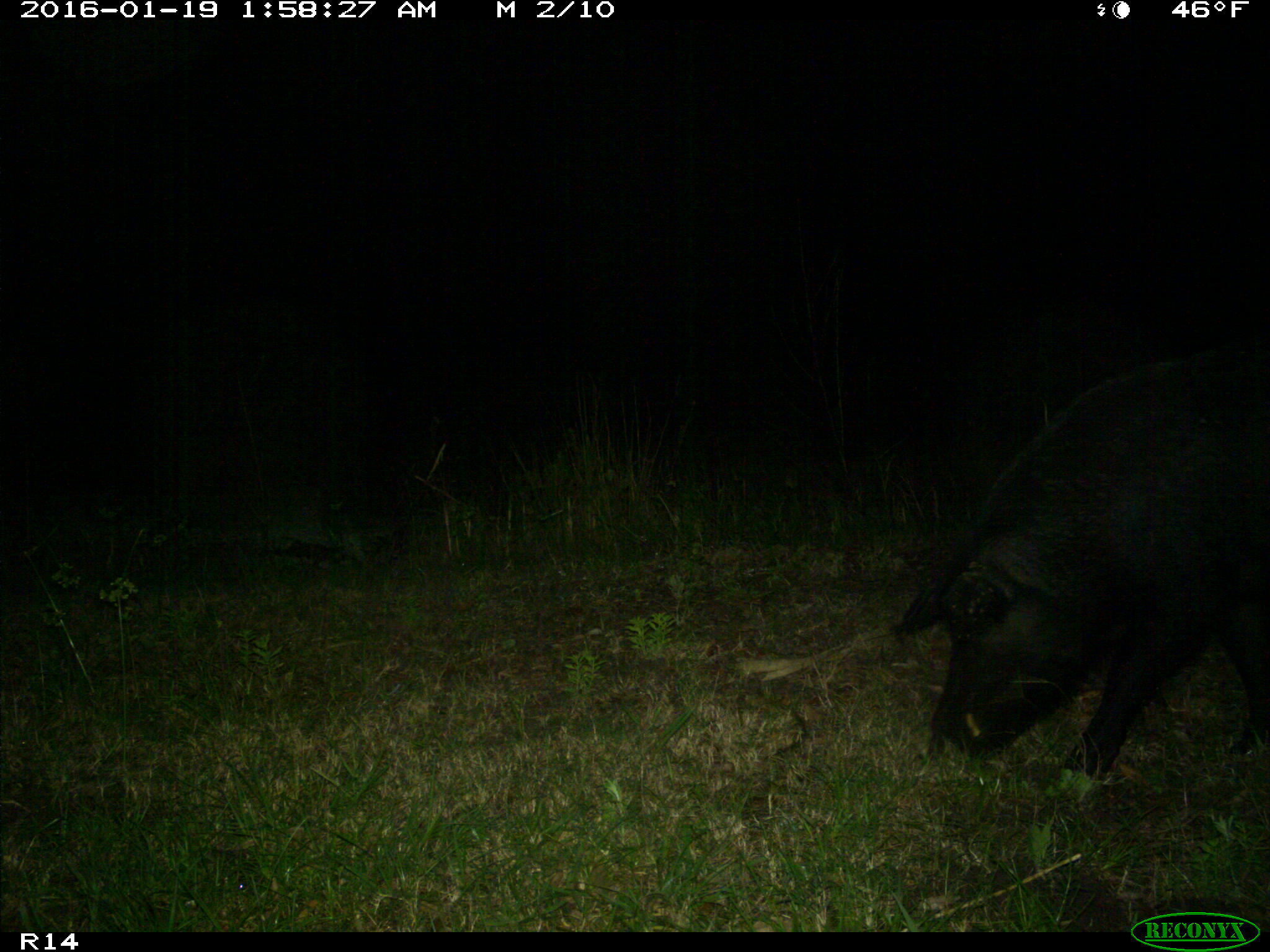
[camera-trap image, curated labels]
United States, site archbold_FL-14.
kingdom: Animalia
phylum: Chordata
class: Mammalia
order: Artiodactyla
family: Suidae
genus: Sus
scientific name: Sus scrofa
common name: wild boar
Sus scrofa (wild boar).